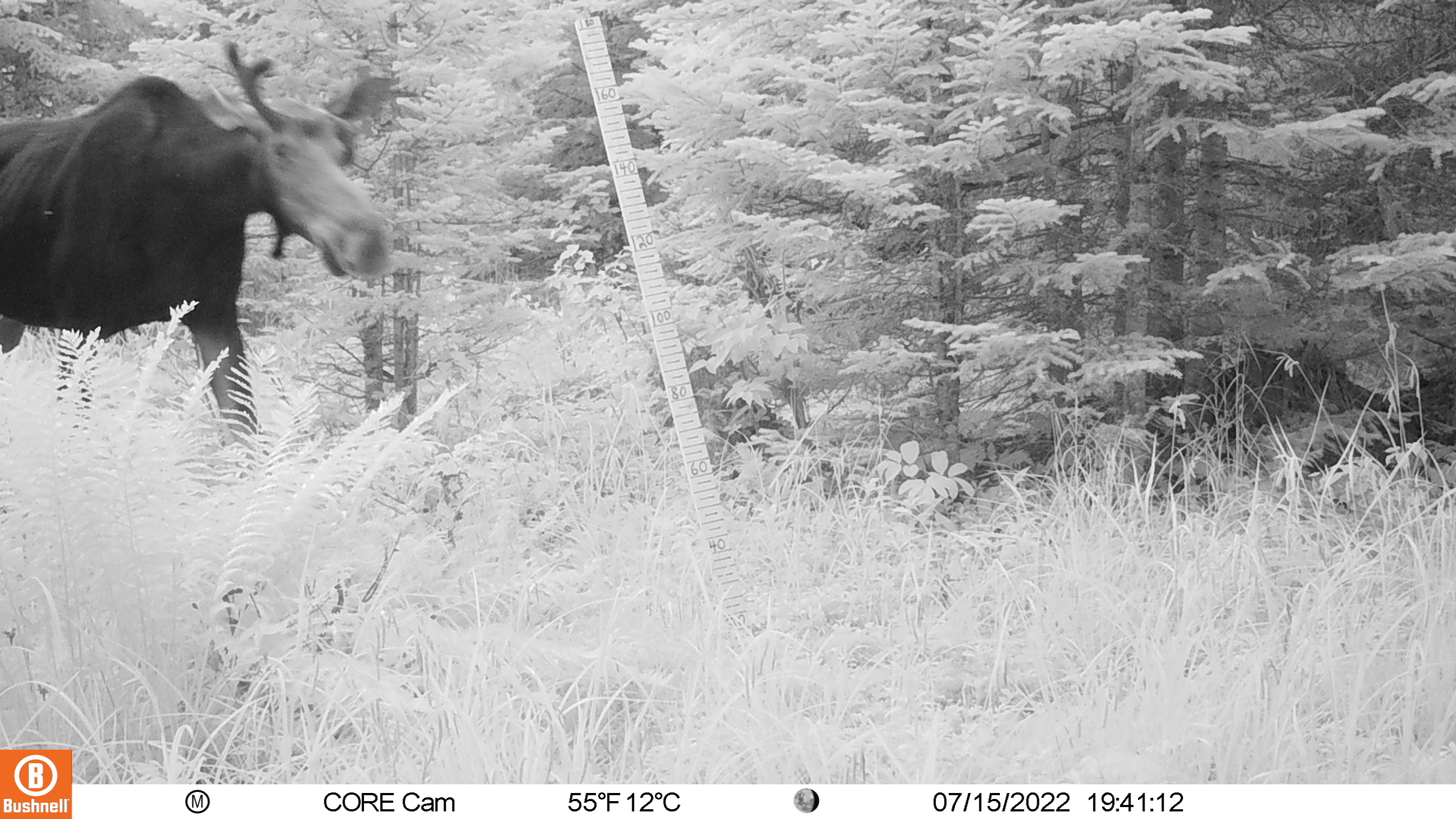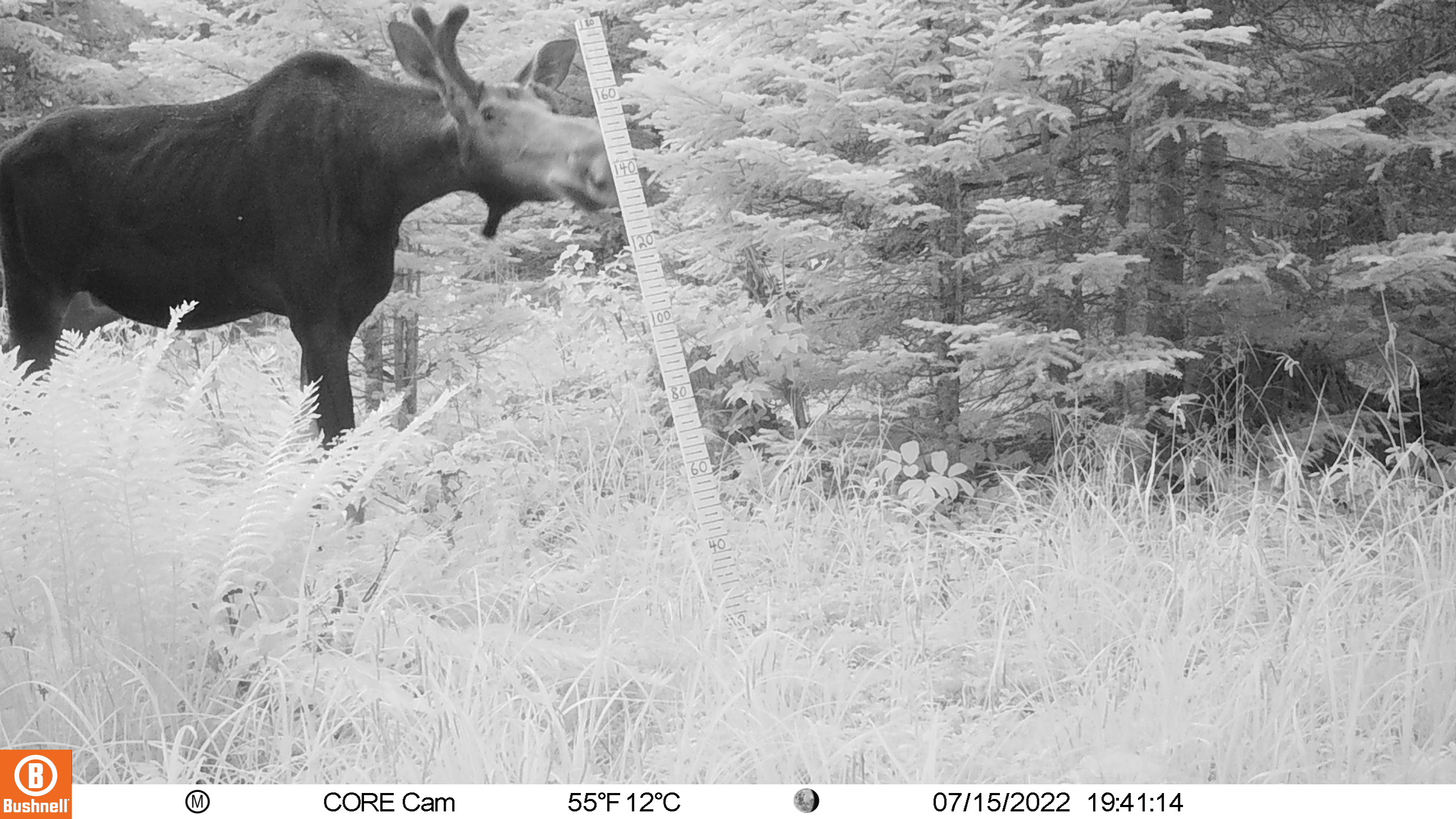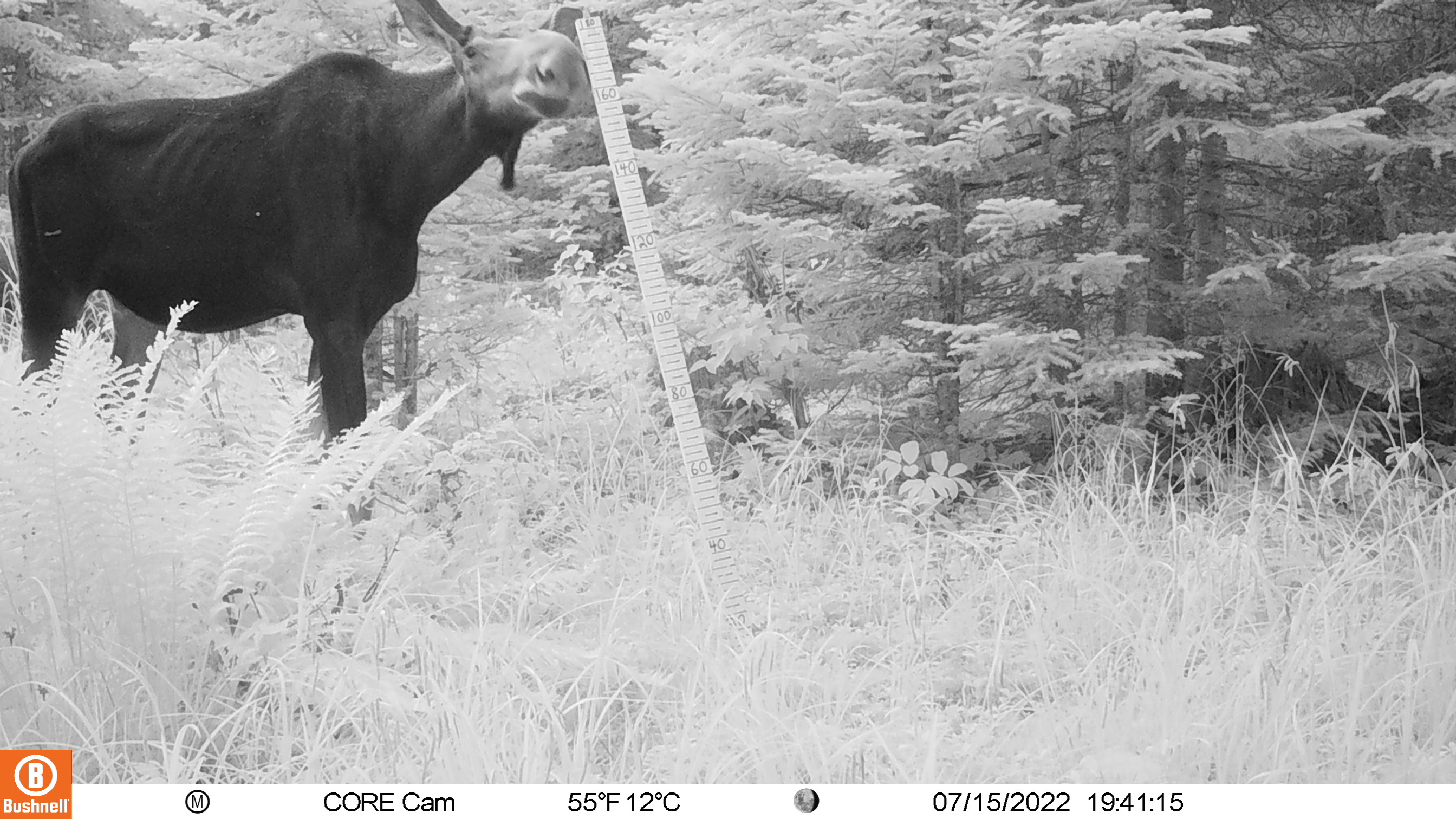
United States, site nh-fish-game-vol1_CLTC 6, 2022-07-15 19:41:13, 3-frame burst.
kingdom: Animalia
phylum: Chordata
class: Mammalia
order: Artiodactyla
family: Cervidae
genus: Alces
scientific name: Alces alces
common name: moose